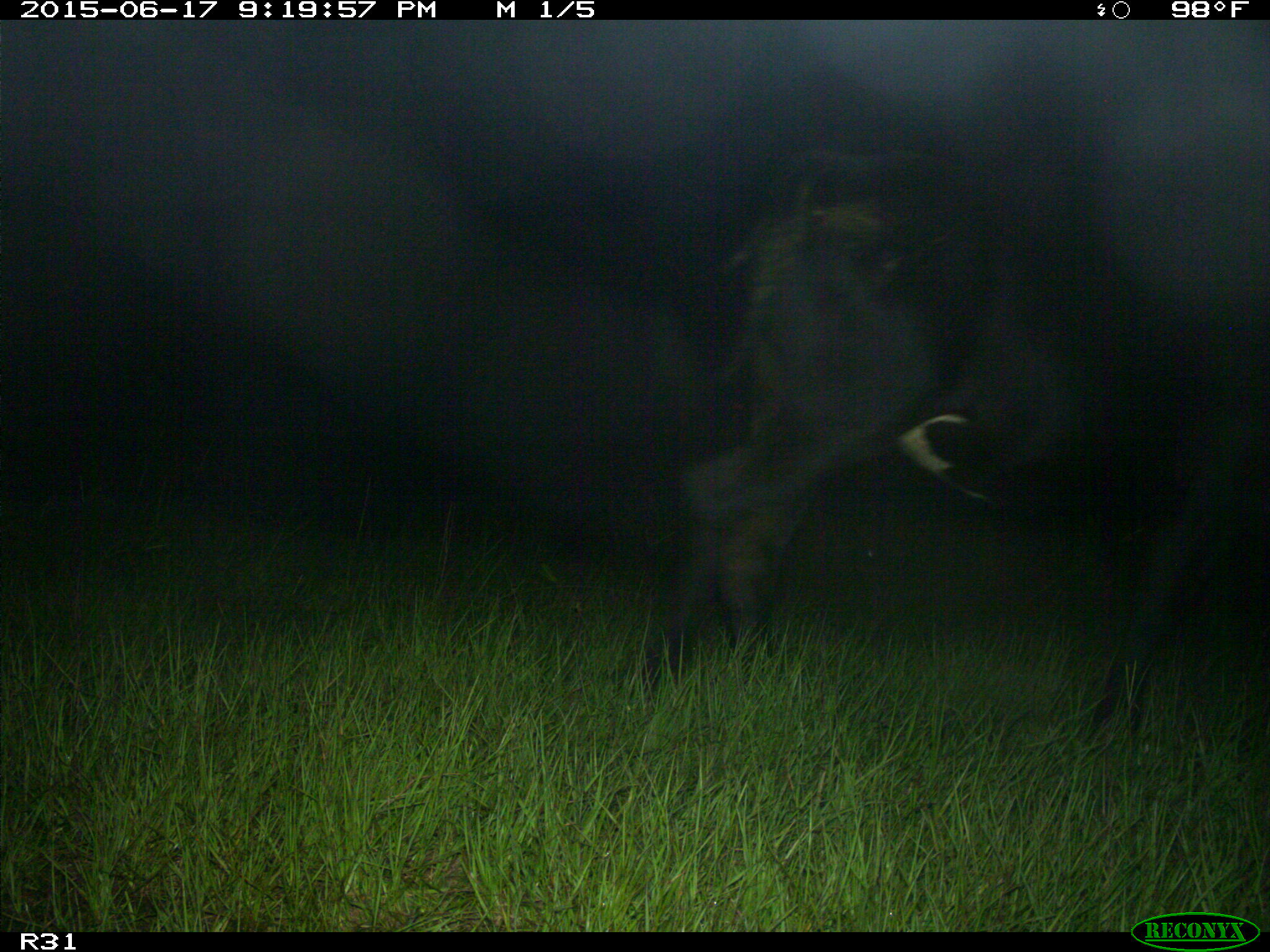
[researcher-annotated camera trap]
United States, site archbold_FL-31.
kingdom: Animalia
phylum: Chordata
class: Mammalia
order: Artiodactyla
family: Bovidae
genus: Bos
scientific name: Bos taurus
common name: domestic cow